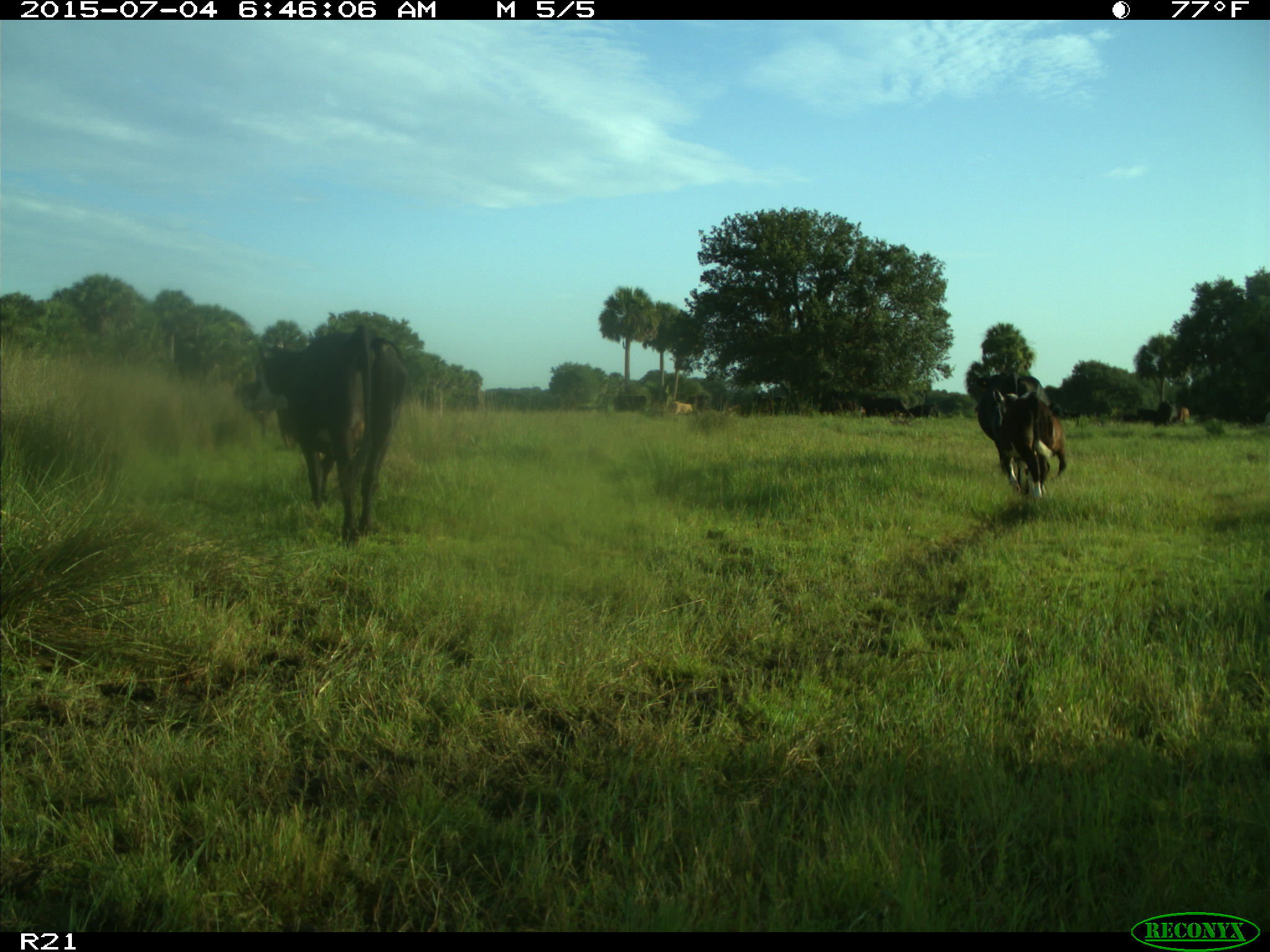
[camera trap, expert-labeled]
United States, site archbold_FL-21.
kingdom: Animalia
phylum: Chordata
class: Mammalia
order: Artiodactyla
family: Bovidae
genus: Bos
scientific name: Bos taurus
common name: domestic cow